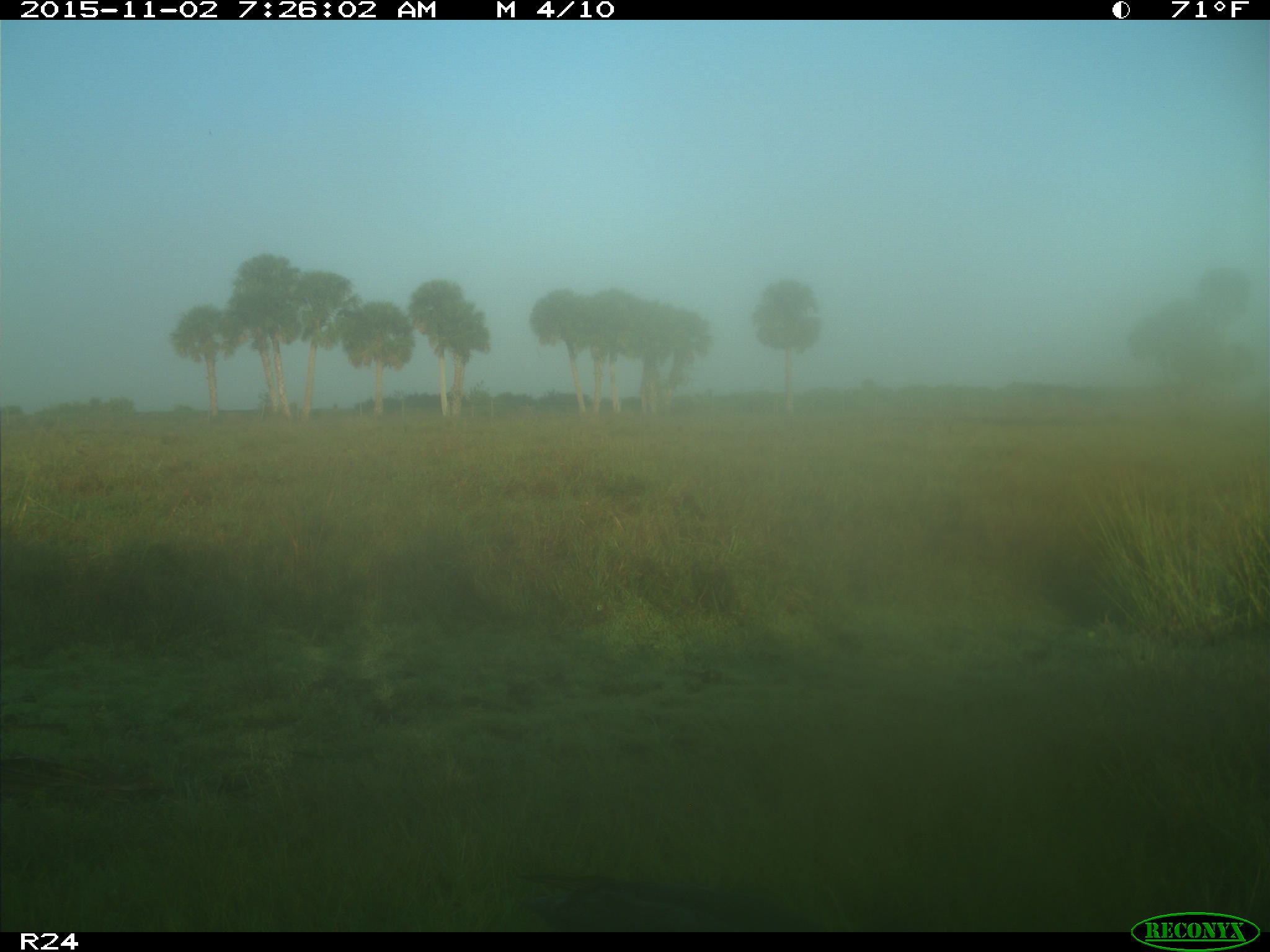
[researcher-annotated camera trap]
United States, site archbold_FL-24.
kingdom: Animalia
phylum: Chordata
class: Aves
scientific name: Aves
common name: birds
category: unidentified bird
Unidentified bird (birds) (Aves).